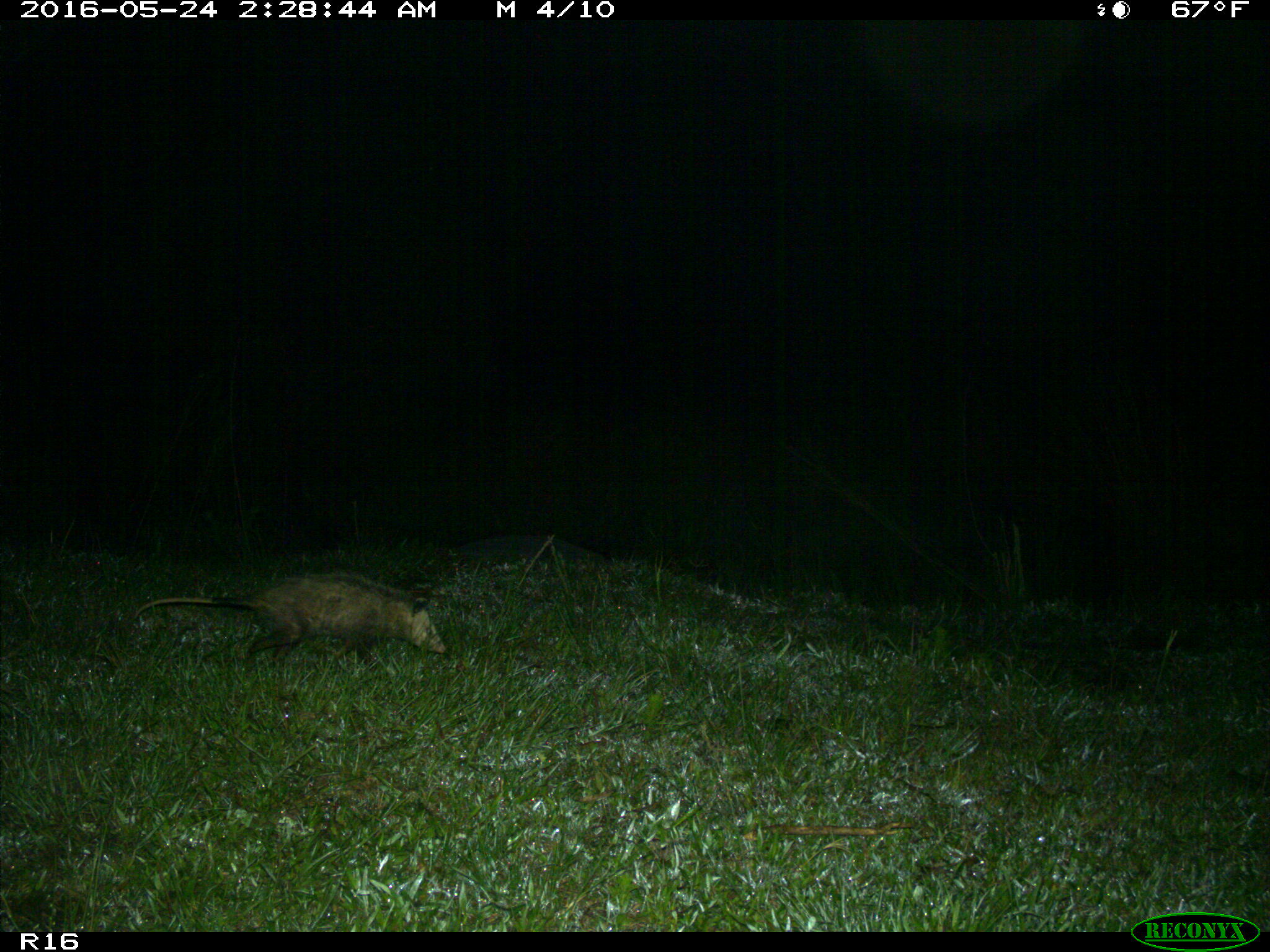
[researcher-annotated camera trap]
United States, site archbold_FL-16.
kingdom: Animalia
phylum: Chordata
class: Mammalia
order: Didelphimorphia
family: Didelphidae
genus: Didelphis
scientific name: Didelphis virginiana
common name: virginia opossum